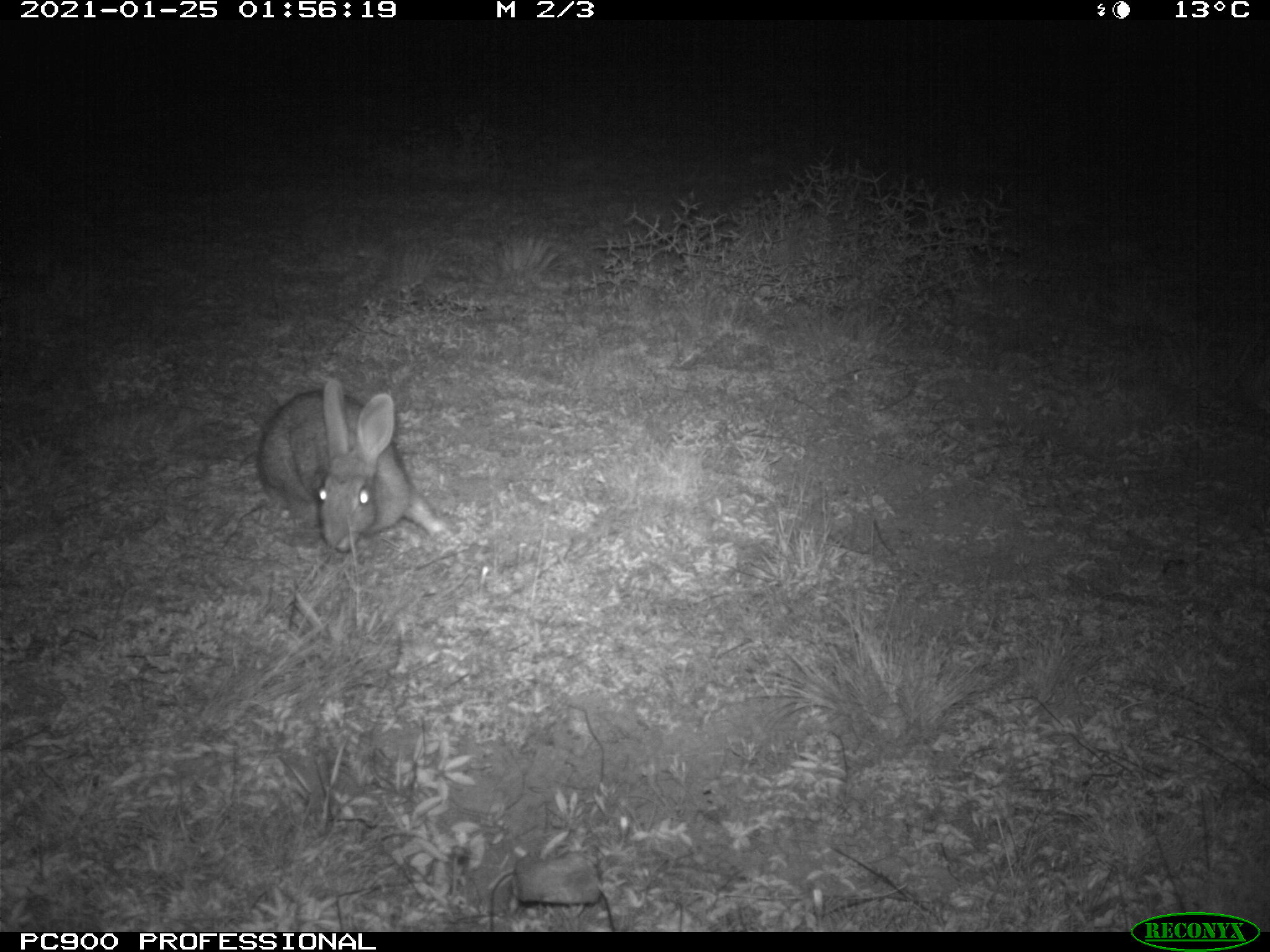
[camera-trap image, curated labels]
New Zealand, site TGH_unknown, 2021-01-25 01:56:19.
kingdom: Animalia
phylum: Chordata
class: Mammalia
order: Lagomorpha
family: Leporidae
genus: Oryctolagus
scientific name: Oryctolagus cuniculus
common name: european rabbit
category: rabbit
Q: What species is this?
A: Rabbit (european rabbit) (Oryctolagus cuniculus).